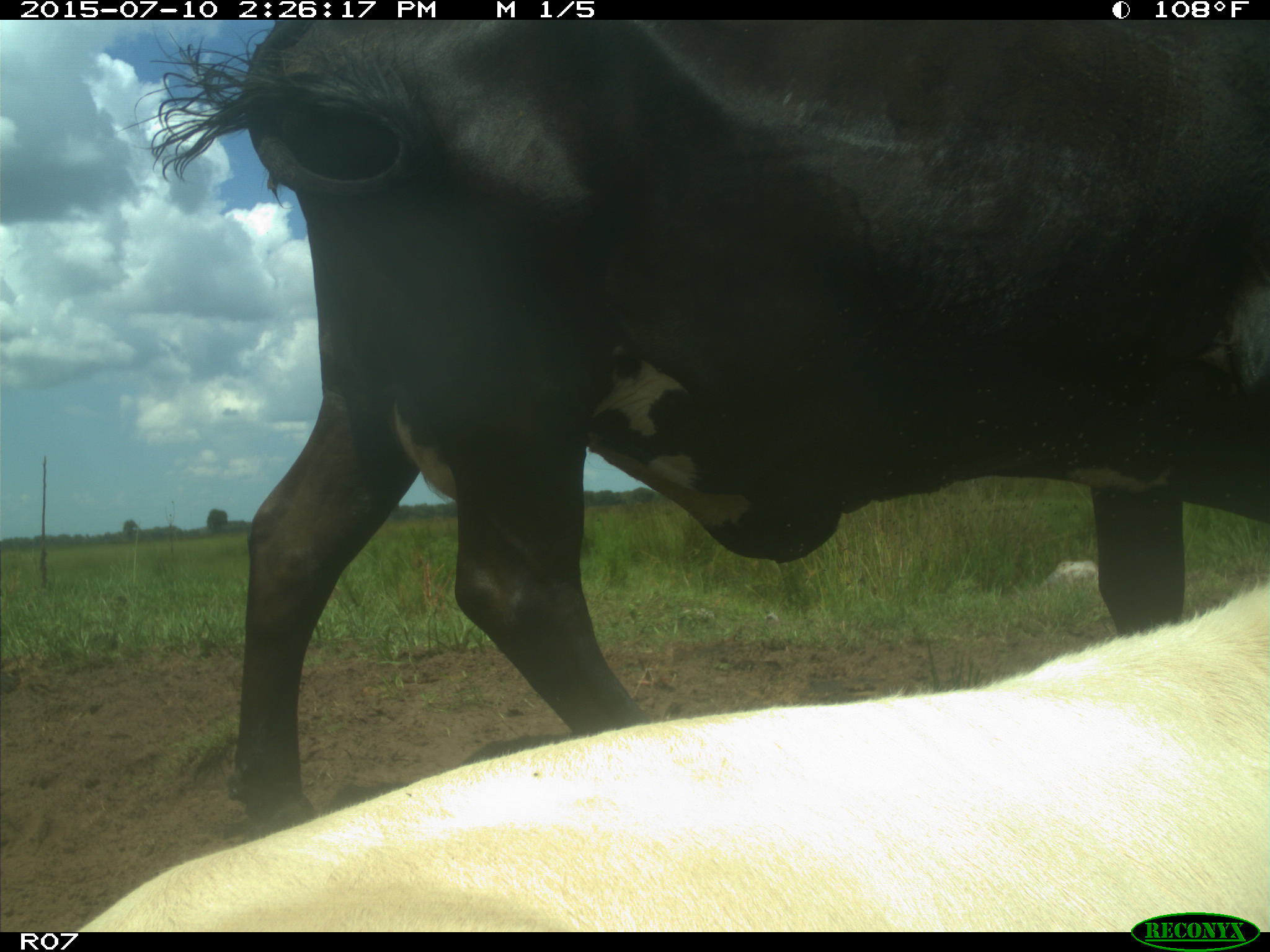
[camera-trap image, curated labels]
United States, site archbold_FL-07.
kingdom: Animalia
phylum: Chordata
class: Mammalia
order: Artiodactyla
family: Bovidae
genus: Bos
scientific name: Bos taurus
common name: domestic cow